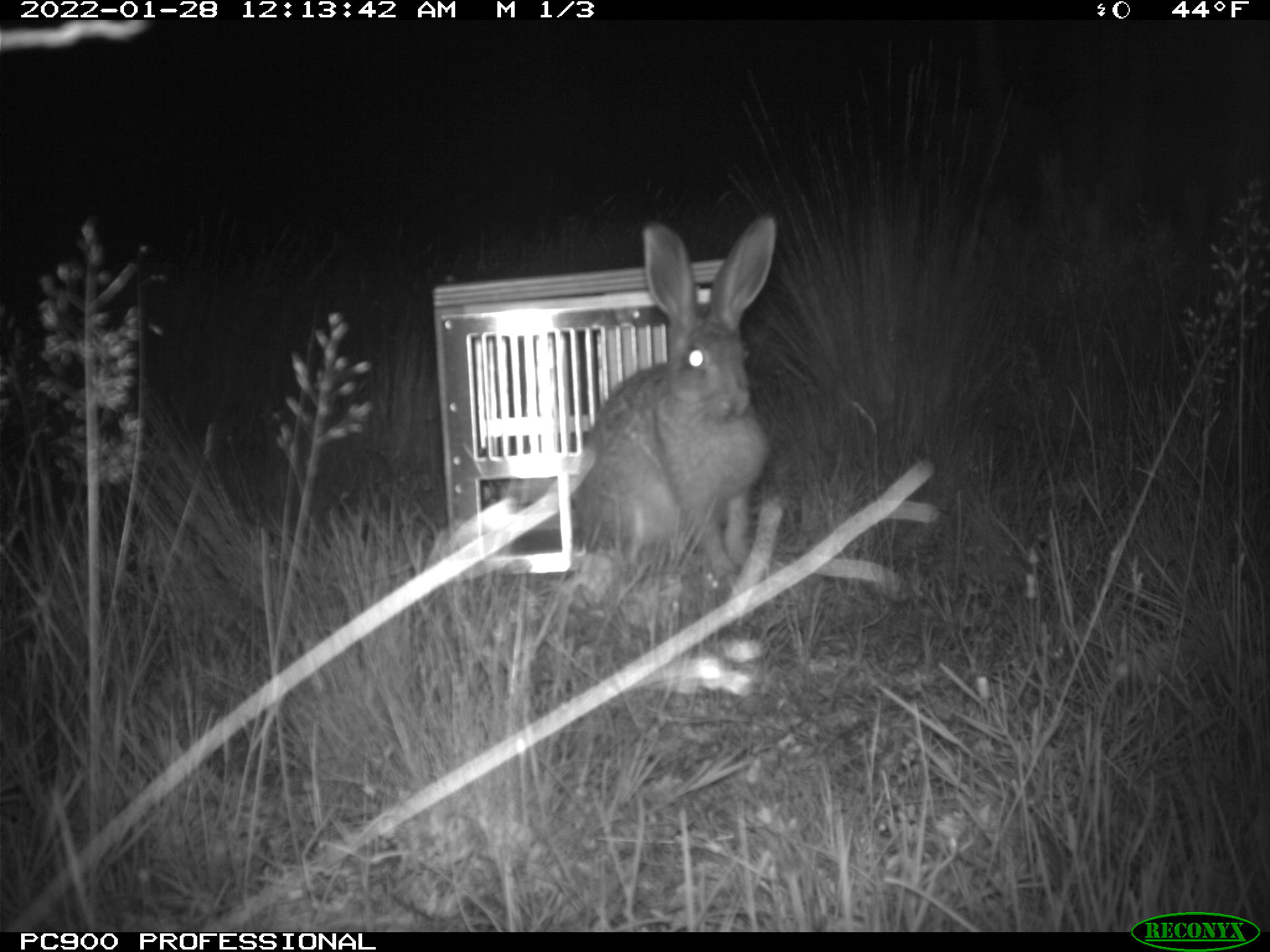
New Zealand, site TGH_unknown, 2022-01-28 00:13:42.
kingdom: Animalia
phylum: Chordata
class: Mammalia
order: Lagomorpha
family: Leporidae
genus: Lepus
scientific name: Lepus europaeus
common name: brown hare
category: hare